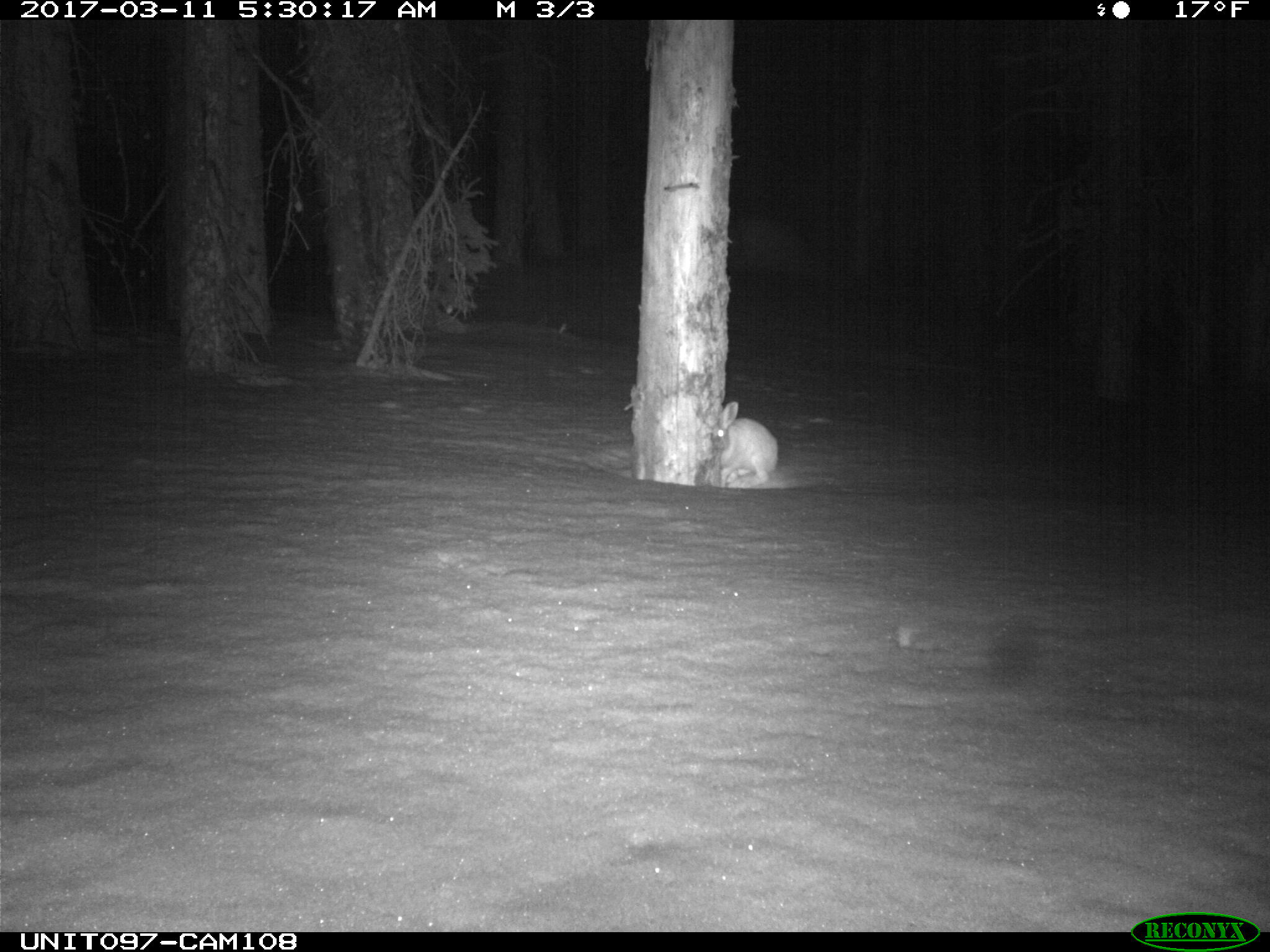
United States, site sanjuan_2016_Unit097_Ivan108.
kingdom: Animalia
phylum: Chordata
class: Mammalia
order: Lagomorpha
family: Leporidae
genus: Lepus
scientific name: Lepus americanus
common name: snowshoe hare